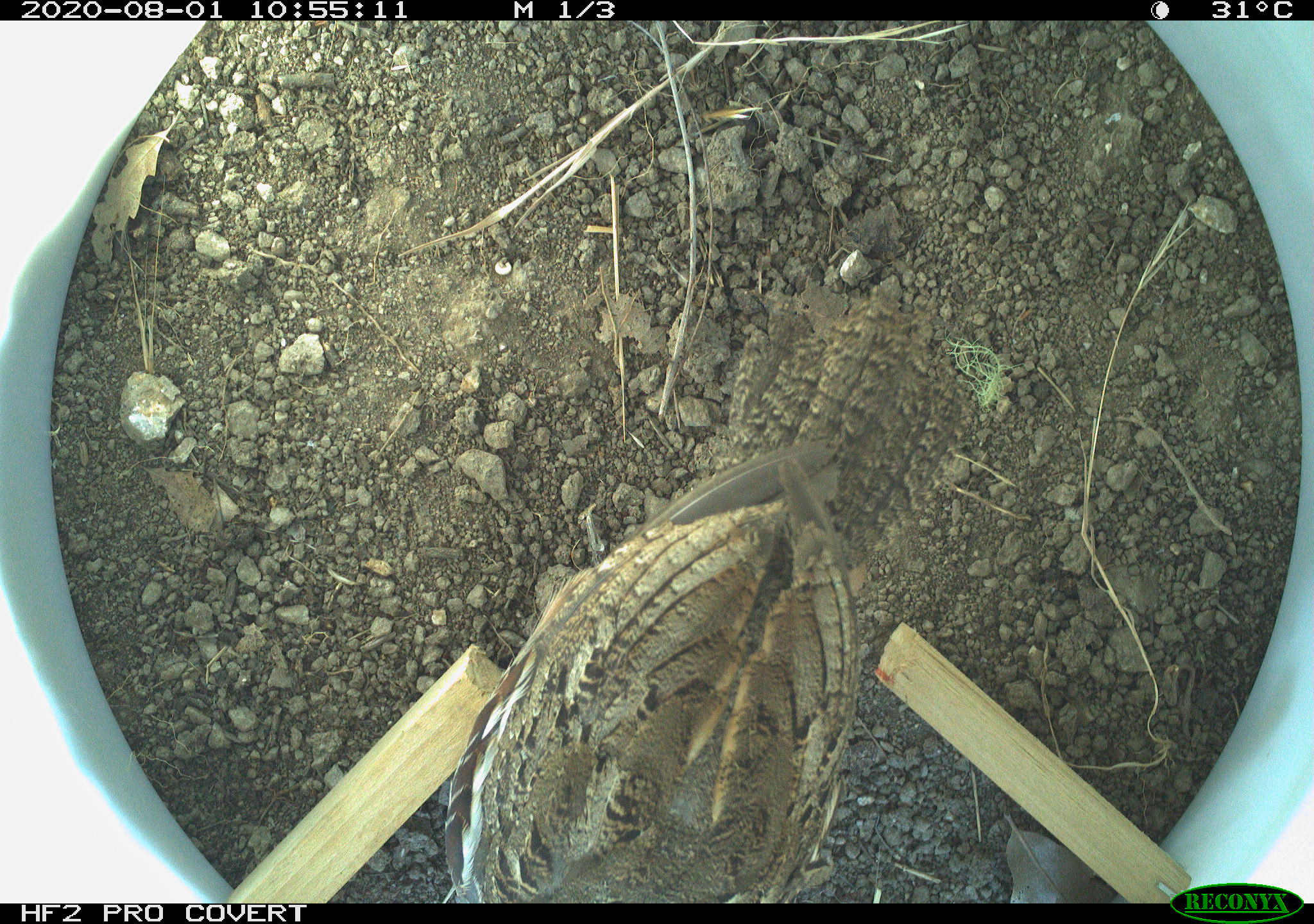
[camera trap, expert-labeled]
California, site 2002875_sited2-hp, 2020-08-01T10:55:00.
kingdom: Animalia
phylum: Chordata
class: Aves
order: Galliformes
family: Phasianidae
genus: Ophrysia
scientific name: Ophrysia superciliosa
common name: mountain quail